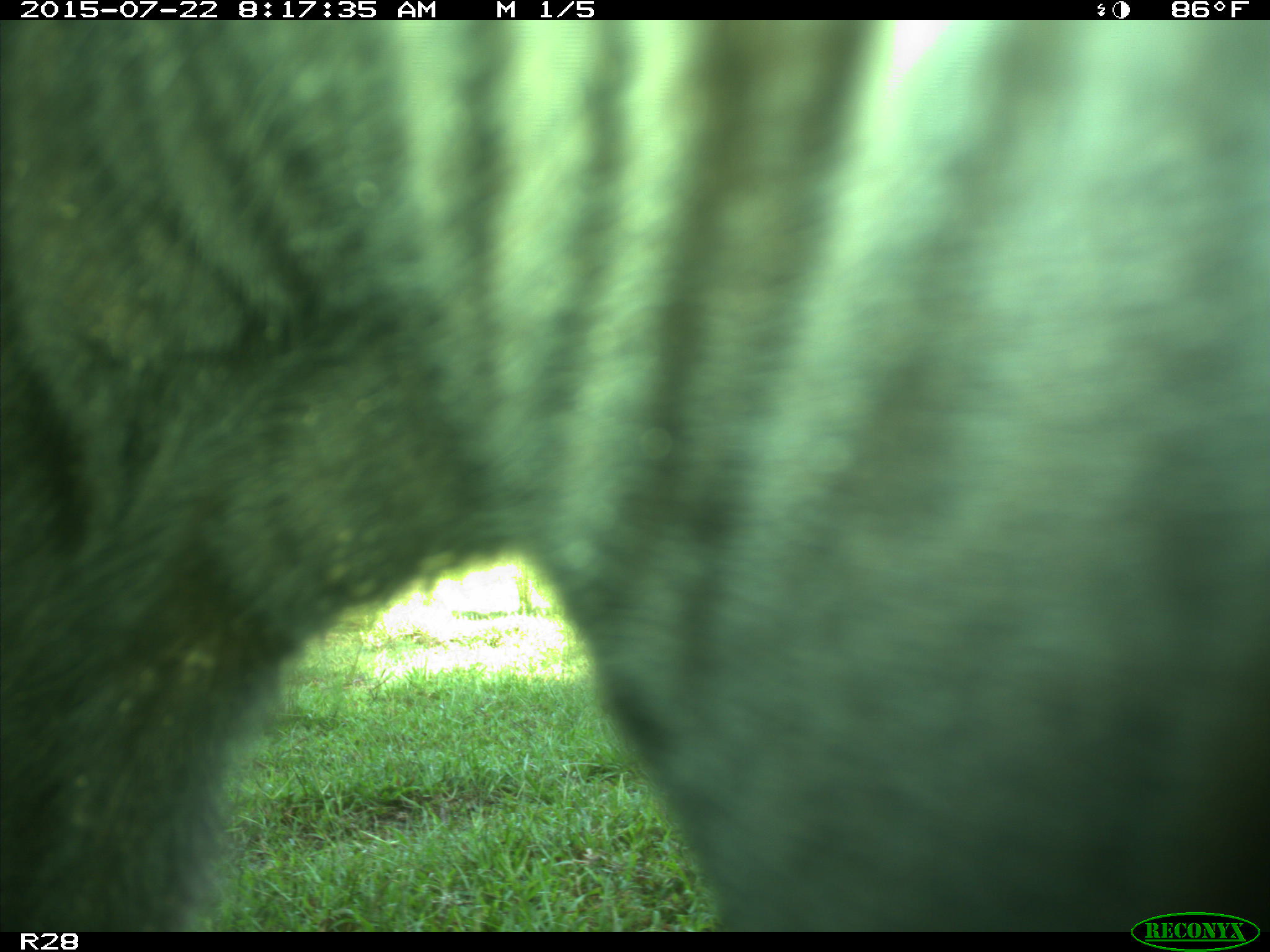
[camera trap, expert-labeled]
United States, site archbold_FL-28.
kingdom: Animalia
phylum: Chordata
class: Mammalia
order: Artiodactyla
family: Bovidae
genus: Bos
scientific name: Bos taurus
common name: domestic cow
Bos taurus (domestic cow).